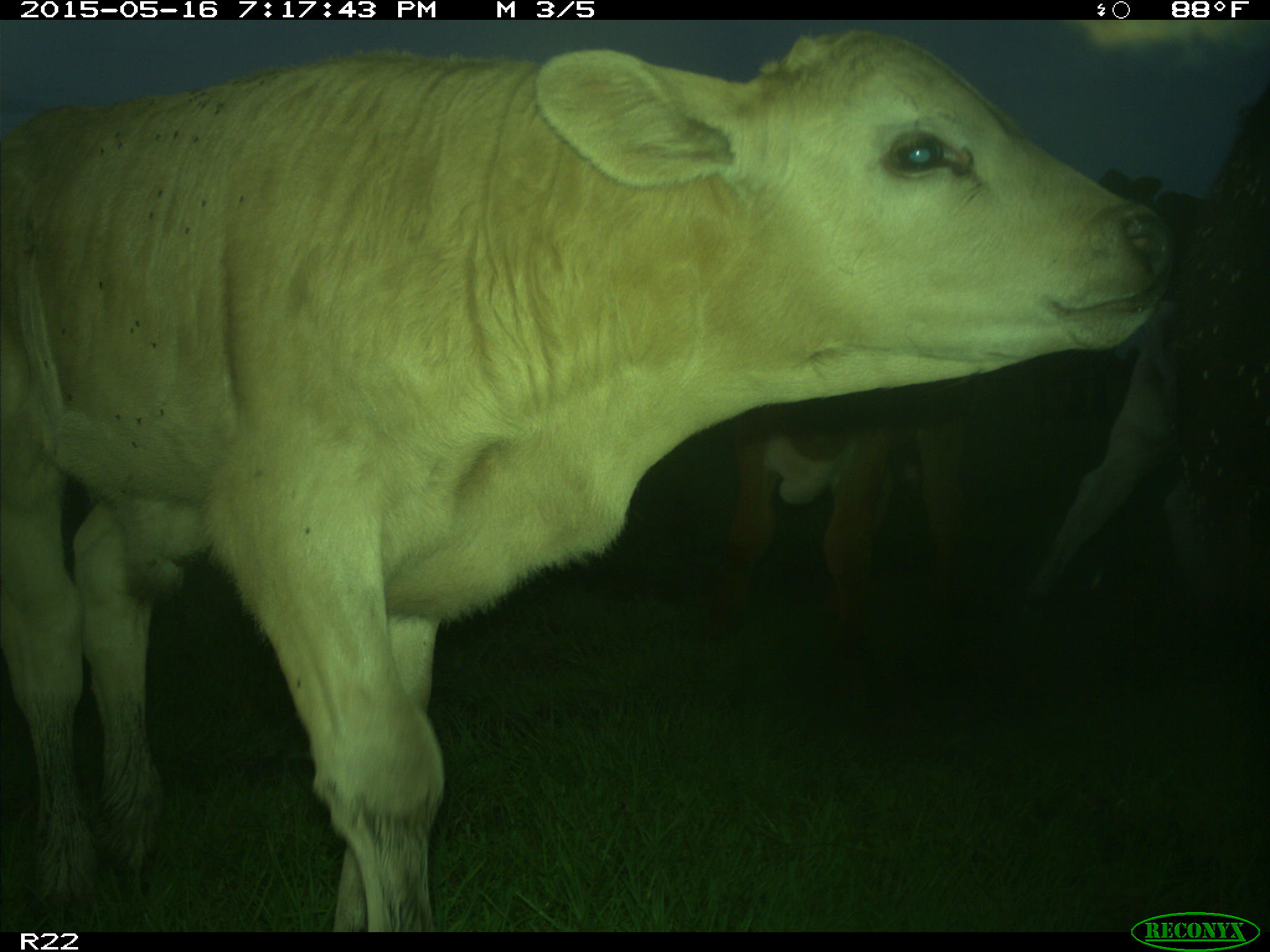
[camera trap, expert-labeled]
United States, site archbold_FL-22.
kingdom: Animalia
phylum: Chordata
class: Mammalia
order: Artiodactyla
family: Bovidae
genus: Bos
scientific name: Bos taurus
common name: domestic cow